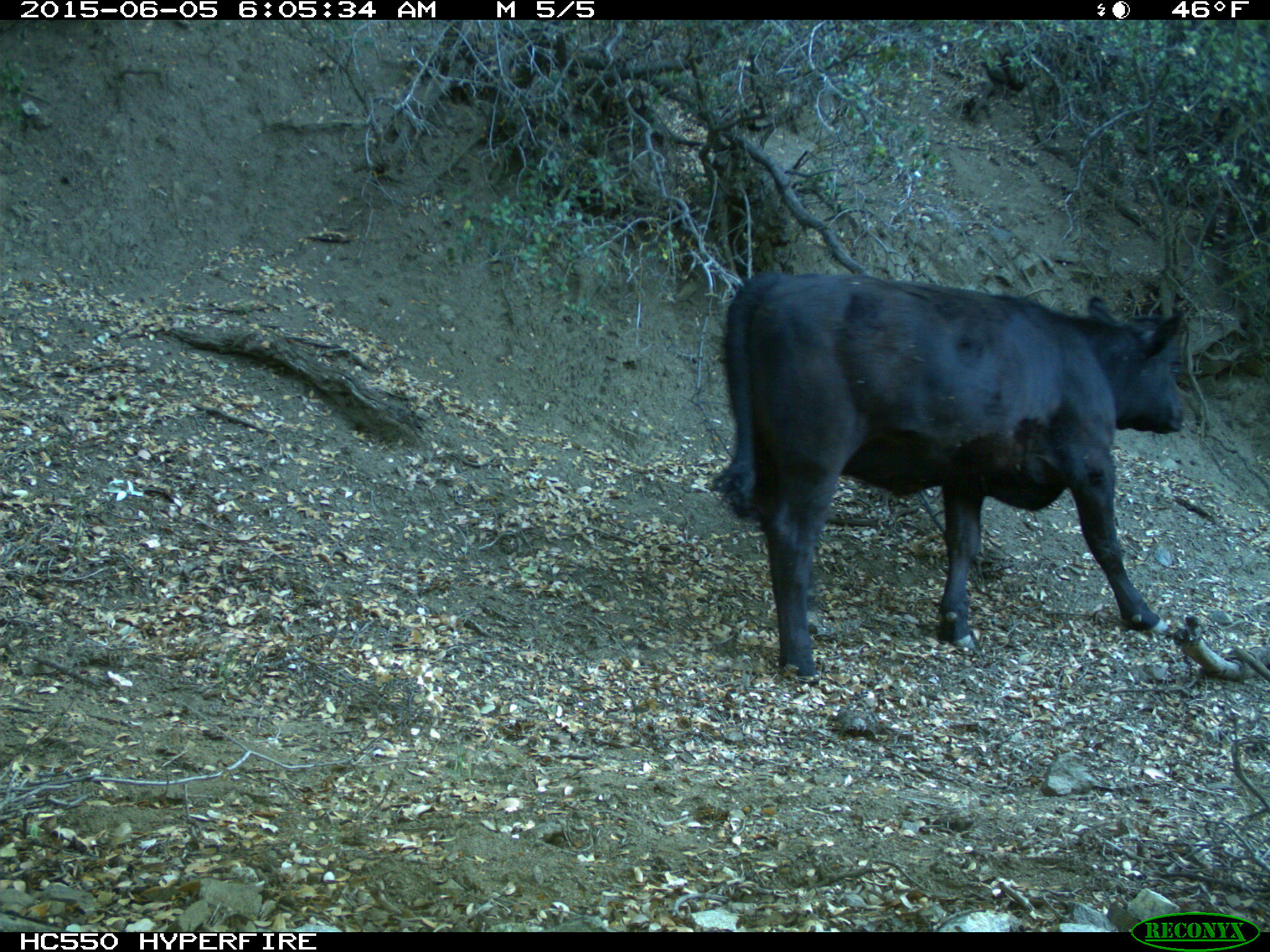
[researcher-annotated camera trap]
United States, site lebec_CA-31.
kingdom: Animalia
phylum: Chordata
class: Mammalia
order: Artiodactyla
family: Bovidae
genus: Bos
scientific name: Bos taurus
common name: domestic cow